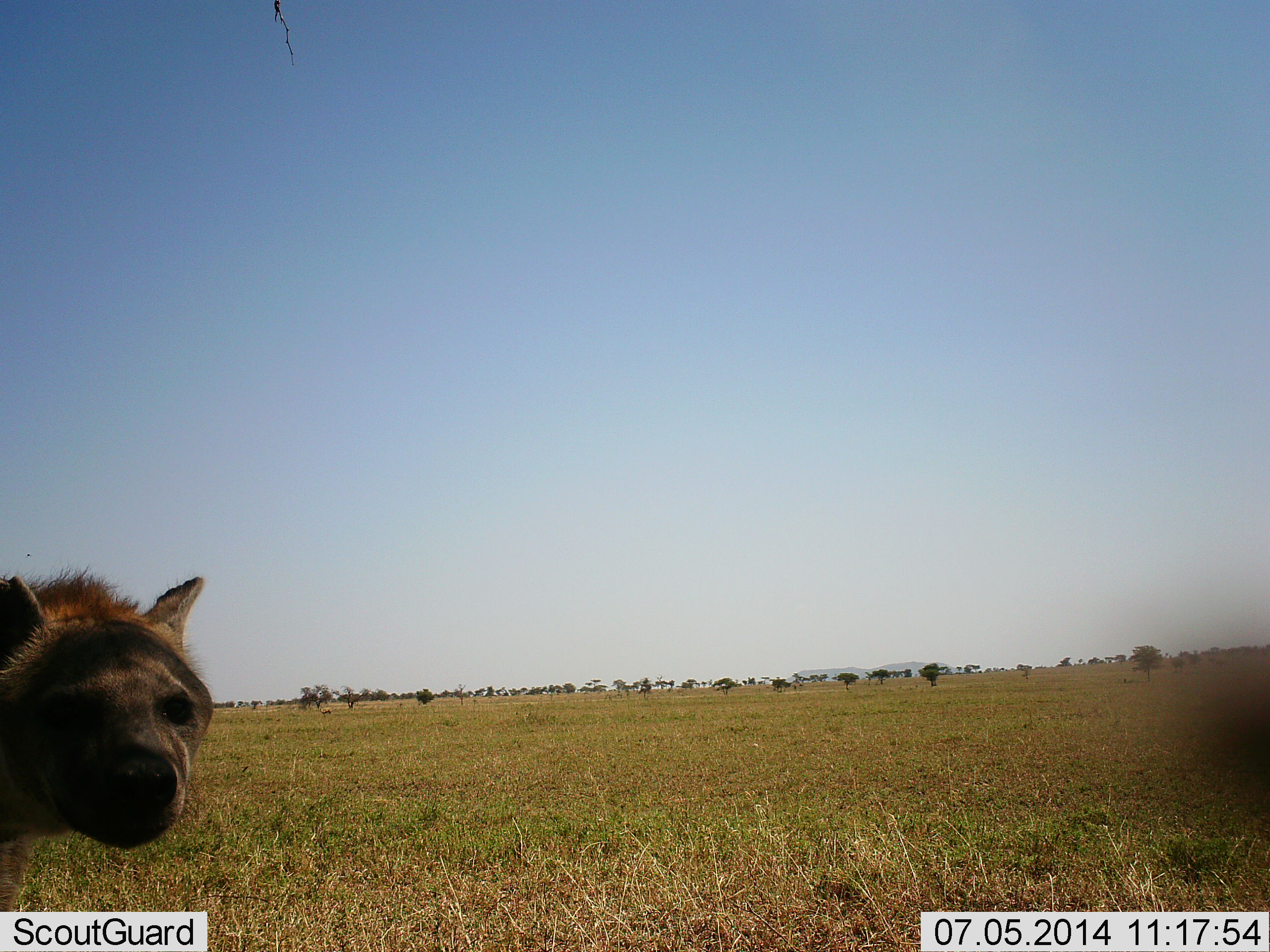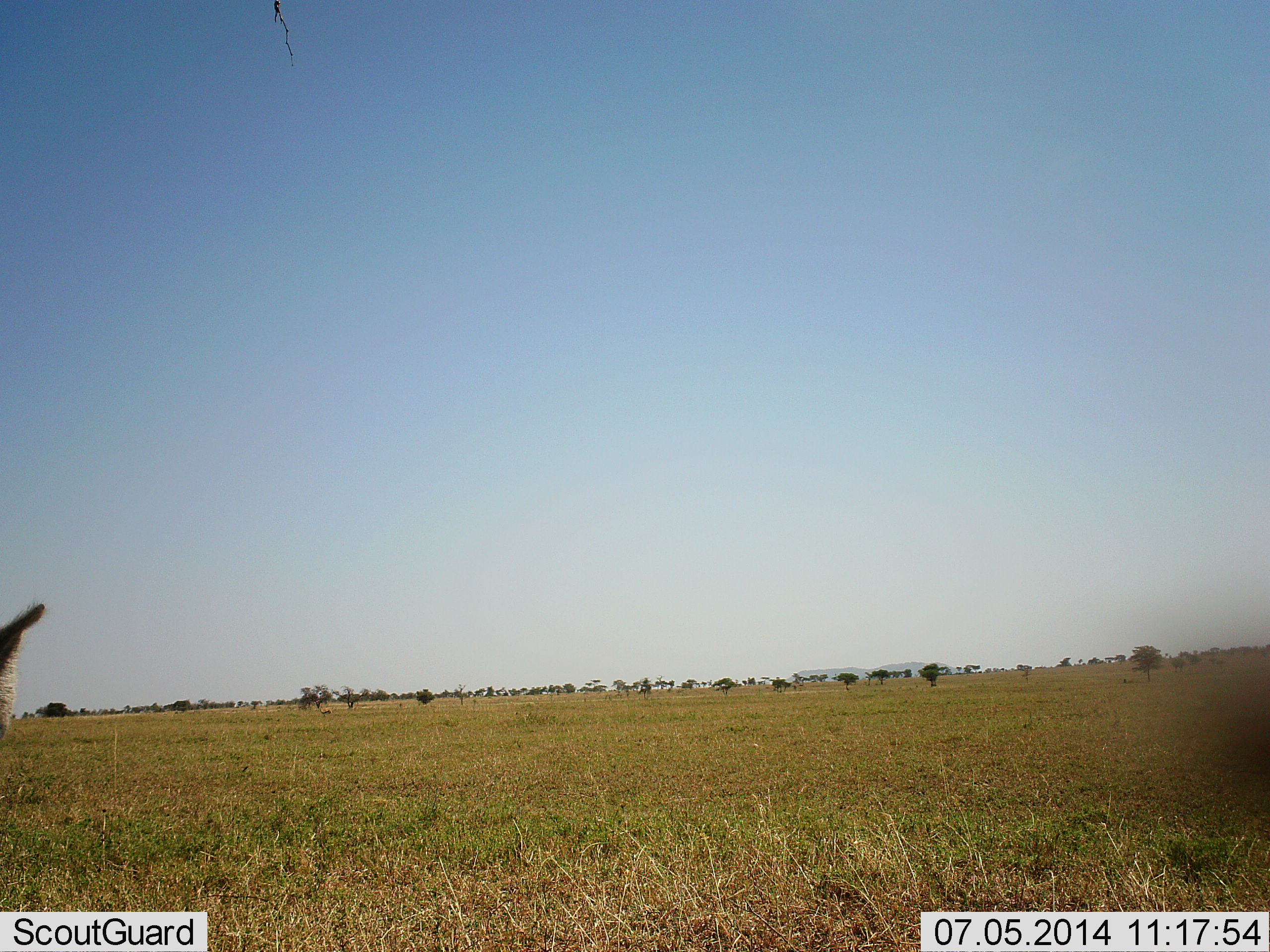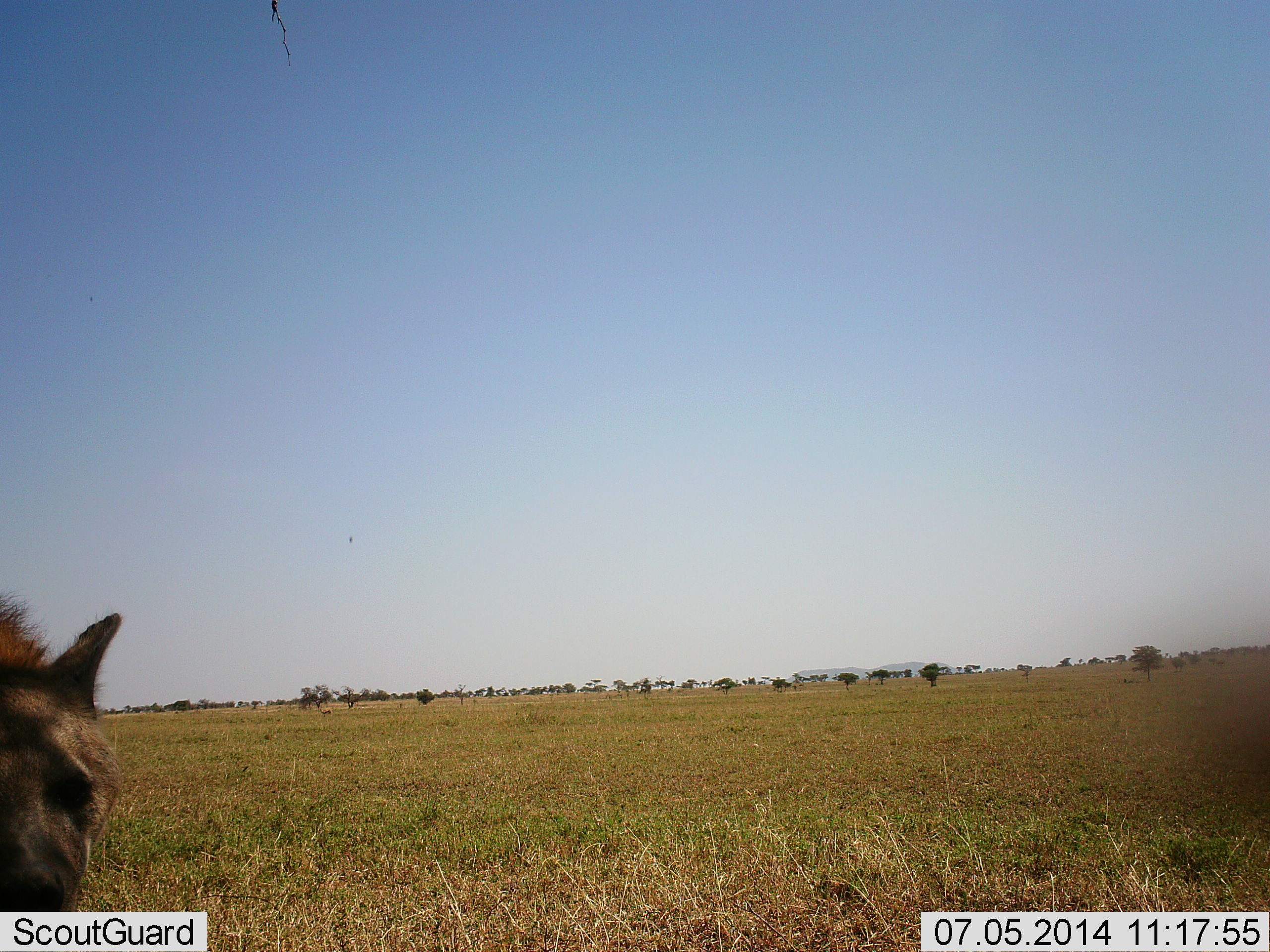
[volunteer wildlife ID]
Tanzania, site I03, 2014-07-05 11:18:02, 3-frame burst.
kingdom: Animalia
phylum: Chordata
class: Mammalia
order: Carnivora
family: Hyaenidae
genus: Crocuta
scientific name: Crocuta crocuta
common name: spotted hyena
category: hyenaspotted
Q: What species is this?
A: Hyenaspotted (spotted hyena) (Crocuta crocuta).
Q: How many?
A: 1.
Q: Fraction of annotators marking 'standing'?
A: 10%.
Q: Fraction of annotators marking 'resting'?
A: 0%.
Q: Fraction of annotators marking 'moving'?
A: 90%.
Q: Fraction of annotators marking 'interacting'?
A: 10%.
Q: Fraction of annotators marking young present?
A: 0%.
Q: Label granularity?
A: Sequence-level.